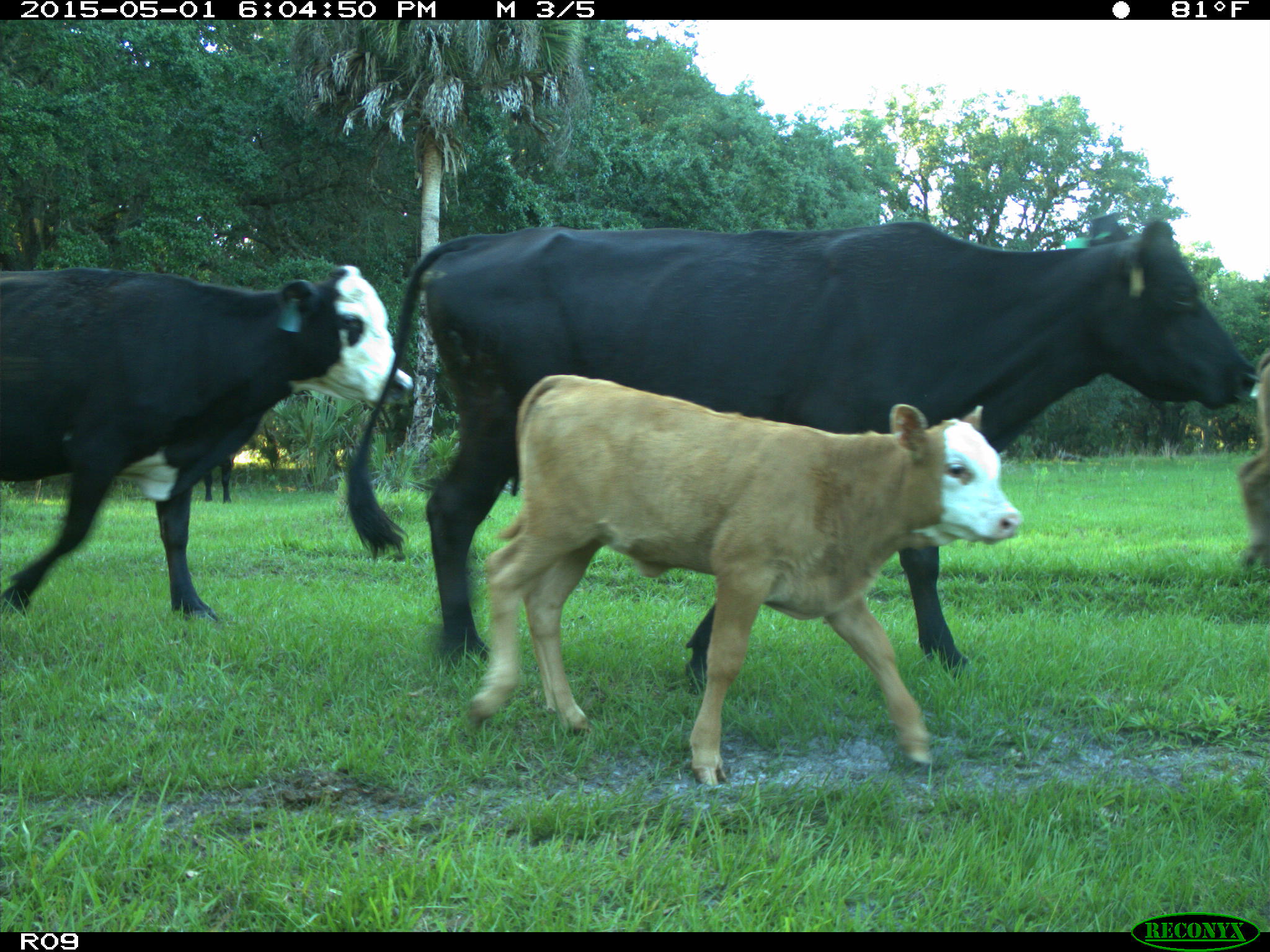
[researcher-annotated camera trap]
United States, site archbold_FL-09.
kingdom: Animalia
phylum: Chordata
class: Mammalia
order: Artiodactyla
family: Bovidae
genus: Bos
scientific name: Bos taurus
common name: domestic cow